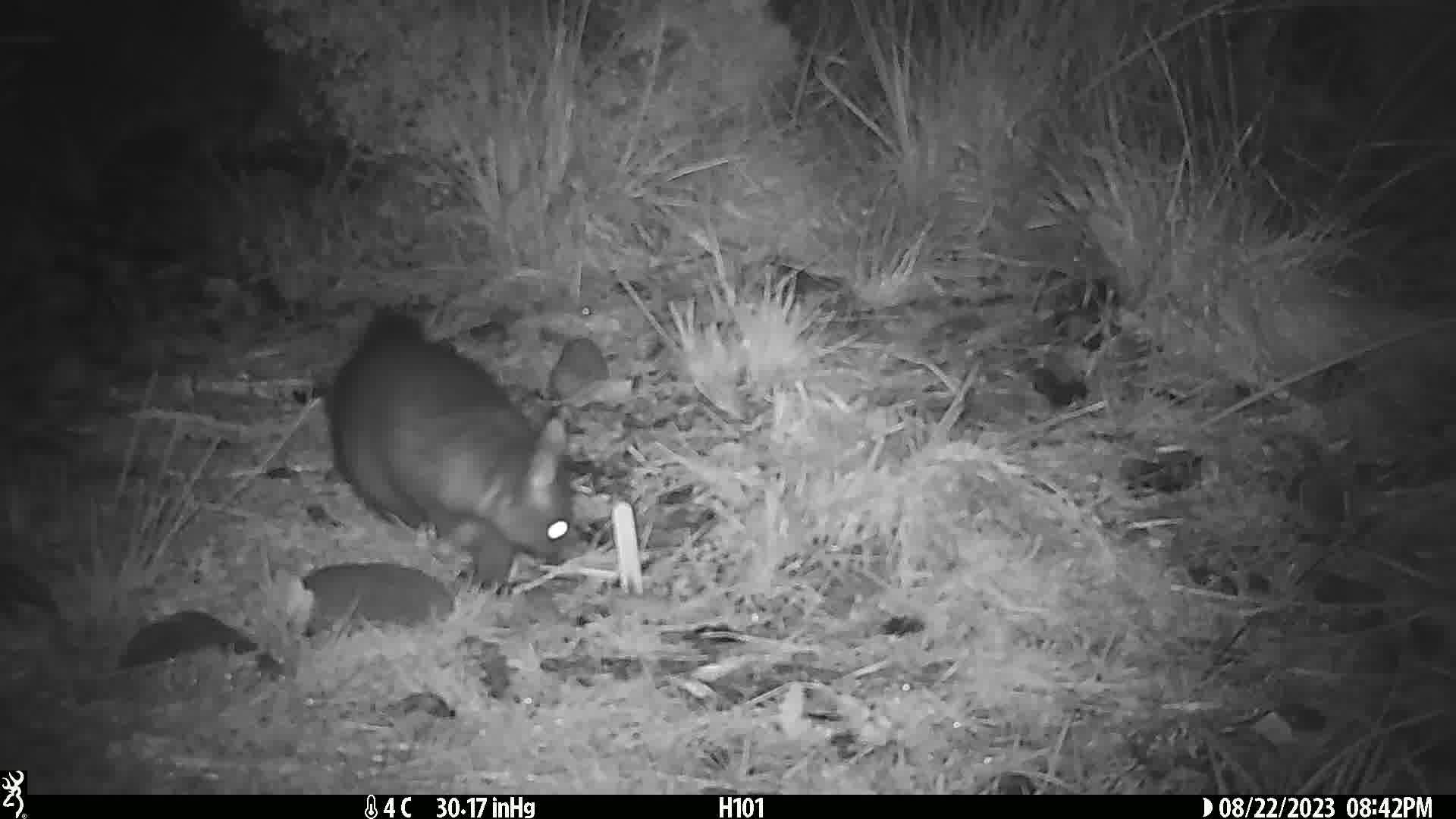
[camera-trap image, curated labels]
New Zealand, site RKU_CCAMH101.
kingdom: Animalia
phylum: Chordata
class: Mammalia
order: Diprotodontia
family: Phalangeridae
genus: Trichosurus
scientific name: Trichosurus vulpecula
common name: common brushtail possum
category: possum